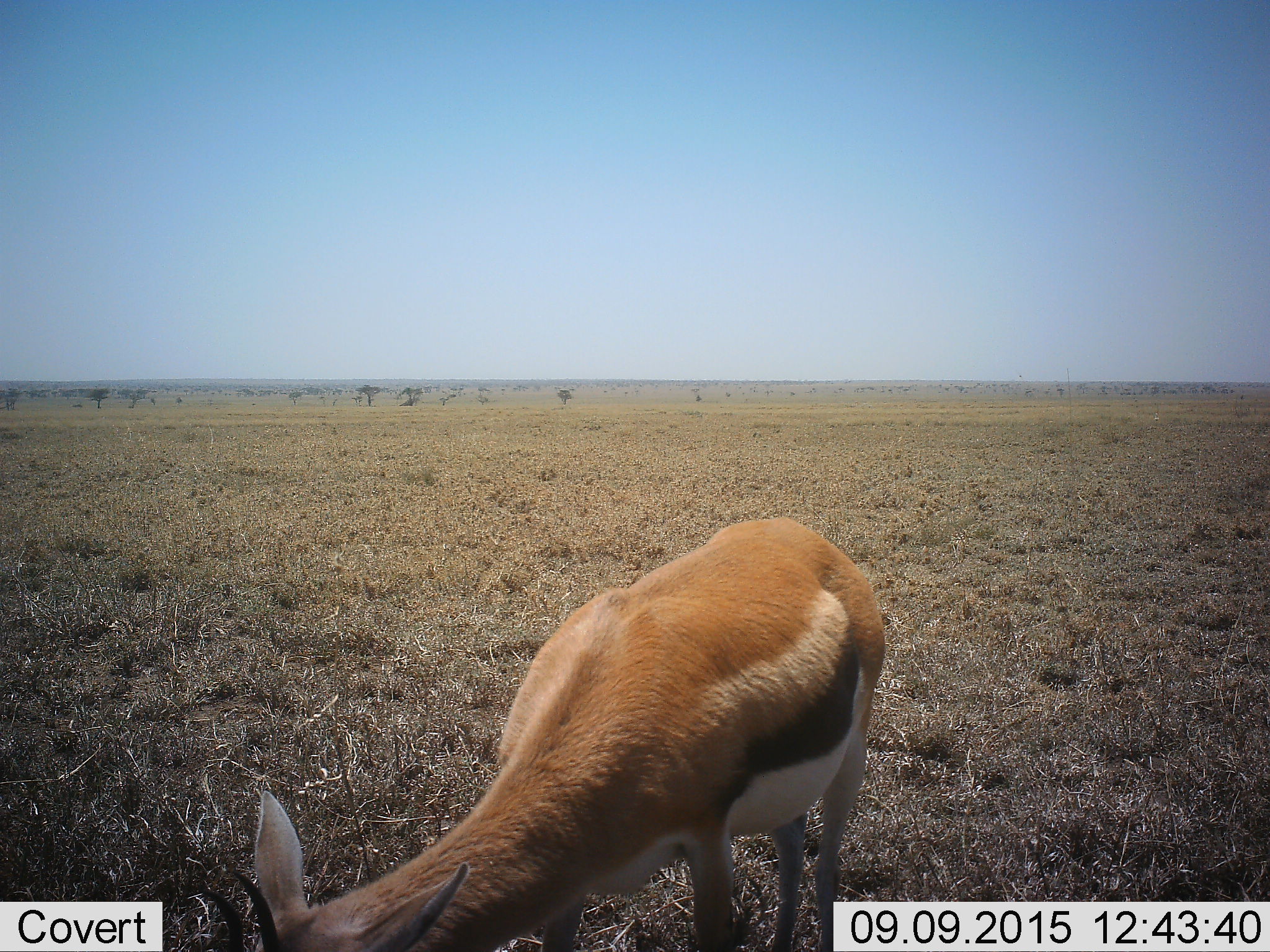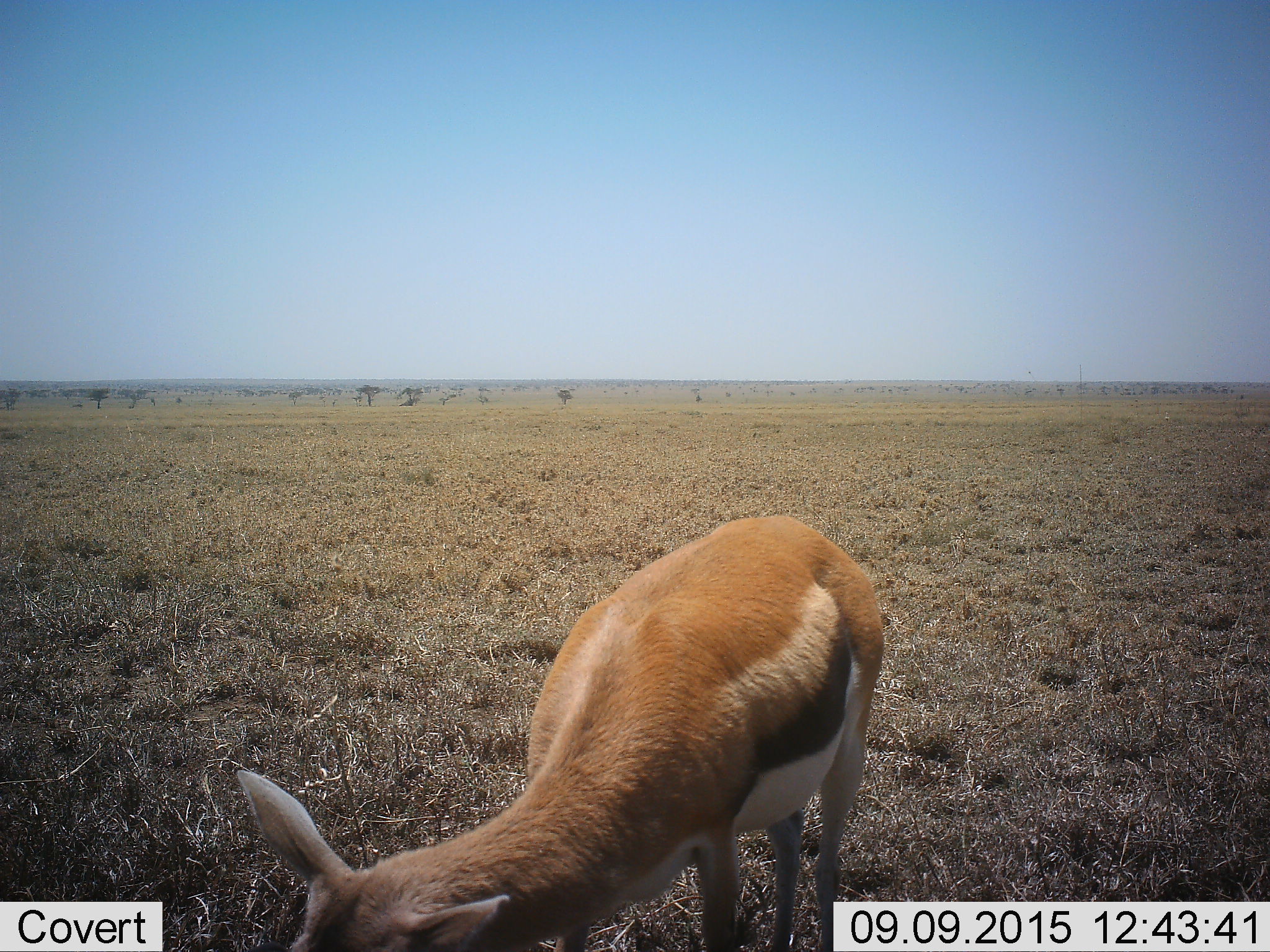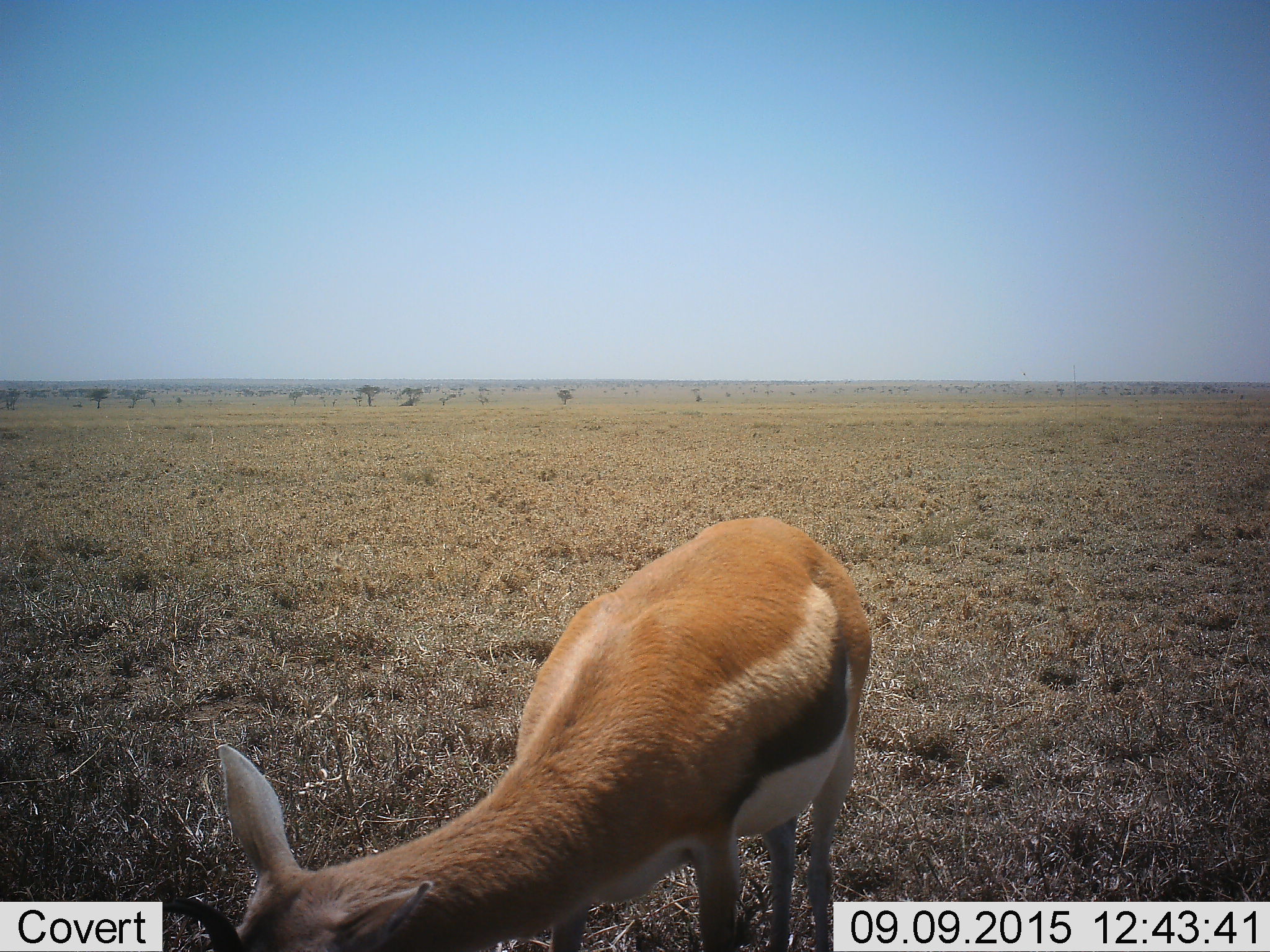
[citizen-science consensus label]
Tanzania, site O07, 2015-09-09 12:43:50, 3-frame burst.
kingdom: Animalia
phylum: Chordata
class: Mammalia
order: Artiodactyla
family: Bovidae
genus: Eudorcas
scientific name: Eudorcas thomsonii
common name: thomson's gazelle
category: gazellethomsons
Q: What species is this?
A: Gazellethomsons (thomson's gazelle) (Eudorcas thomsonii).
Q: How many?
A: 1.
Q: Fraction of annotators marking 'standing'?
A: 44%.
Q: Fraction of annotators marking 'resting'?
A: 0%.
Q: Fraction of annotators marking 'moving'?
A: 11%.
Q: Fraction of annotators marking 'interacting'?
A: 0%.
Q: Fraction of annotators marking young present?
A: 11%.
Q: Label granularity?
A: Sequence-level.